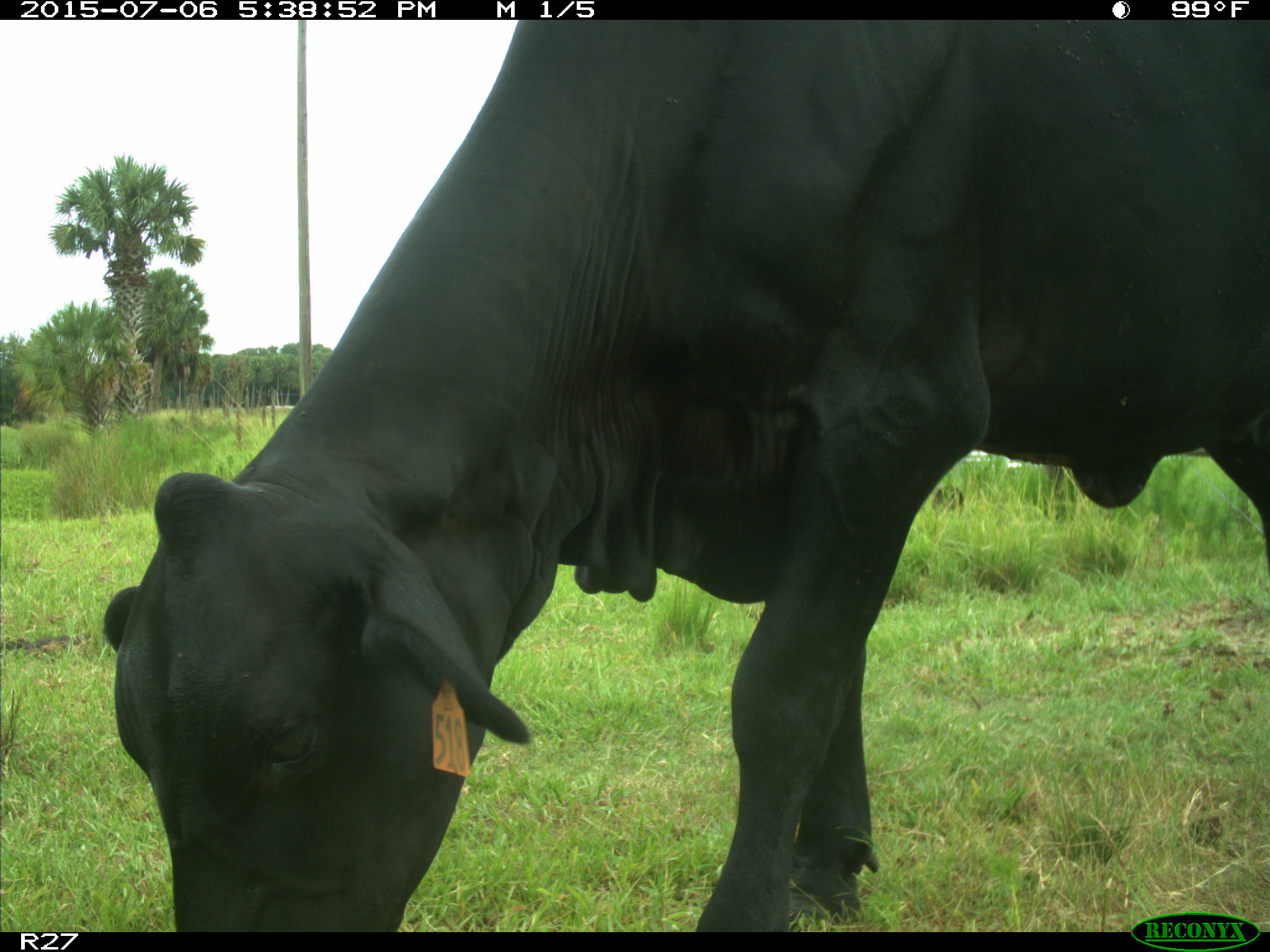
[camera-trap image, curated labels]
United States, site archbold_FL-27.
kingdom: Animalia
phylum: Chordata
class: Mammalia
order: Artiodactyla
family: Bovidae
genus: Bos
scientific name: Bos taurus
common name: domestic cow